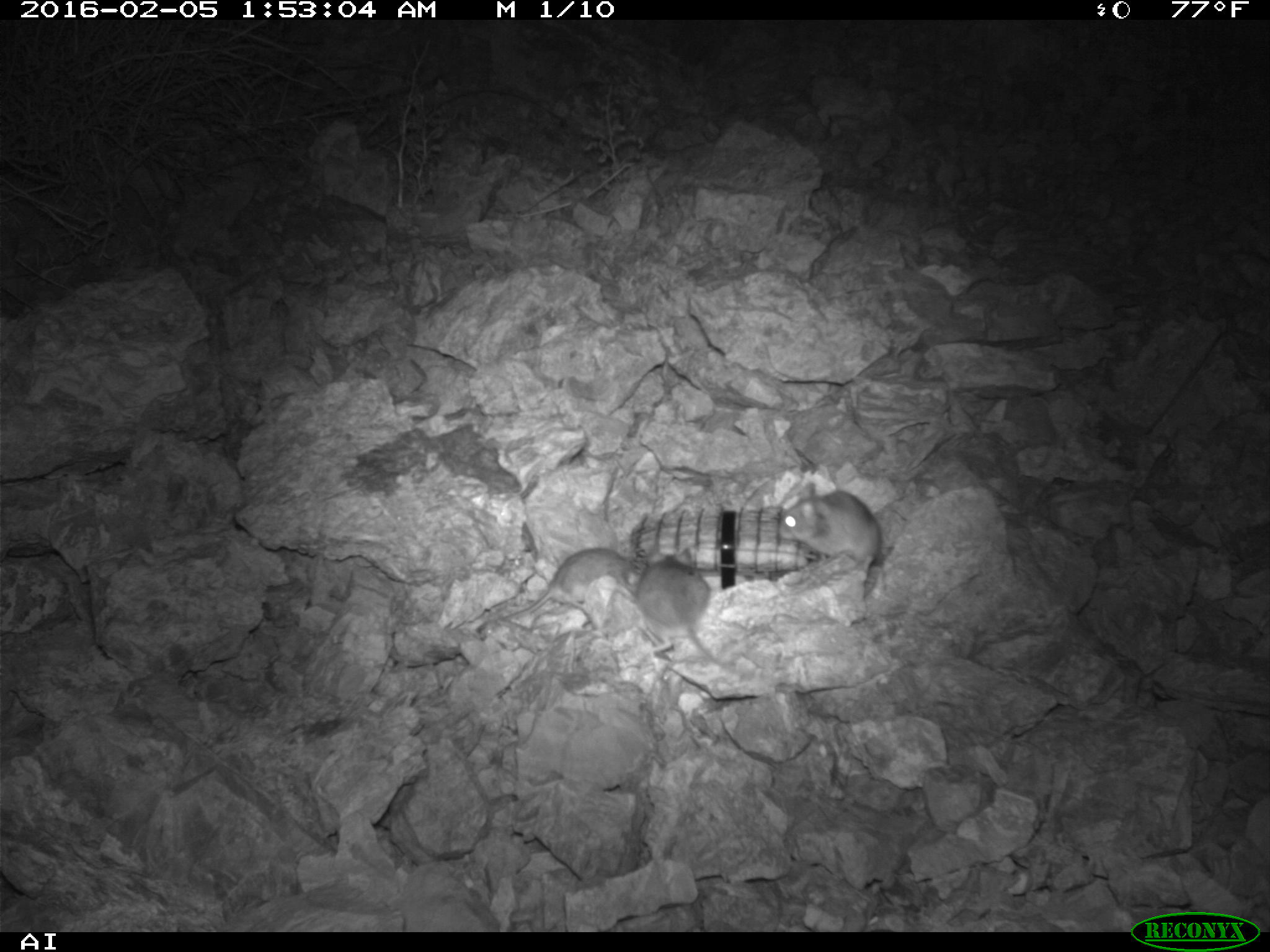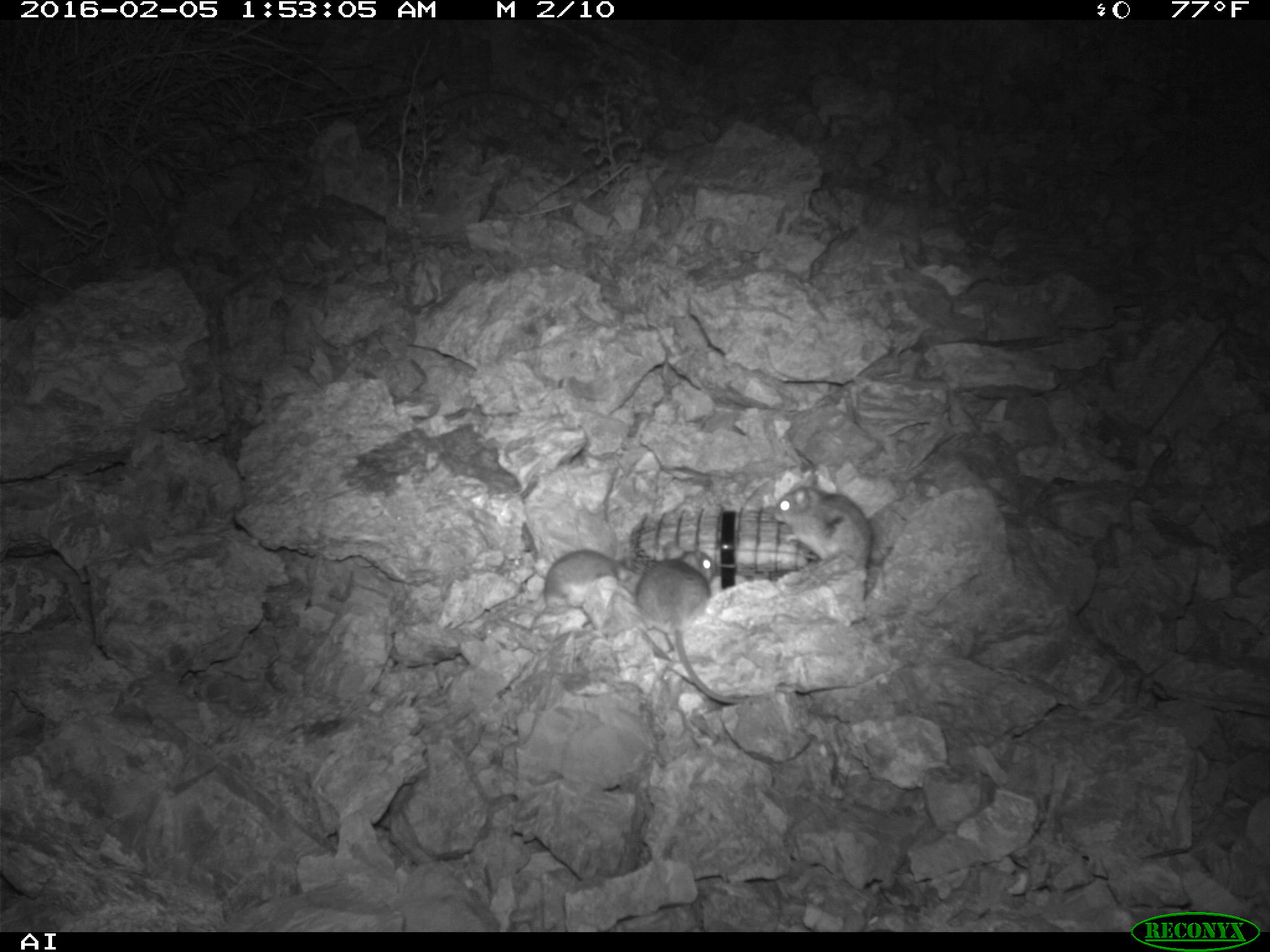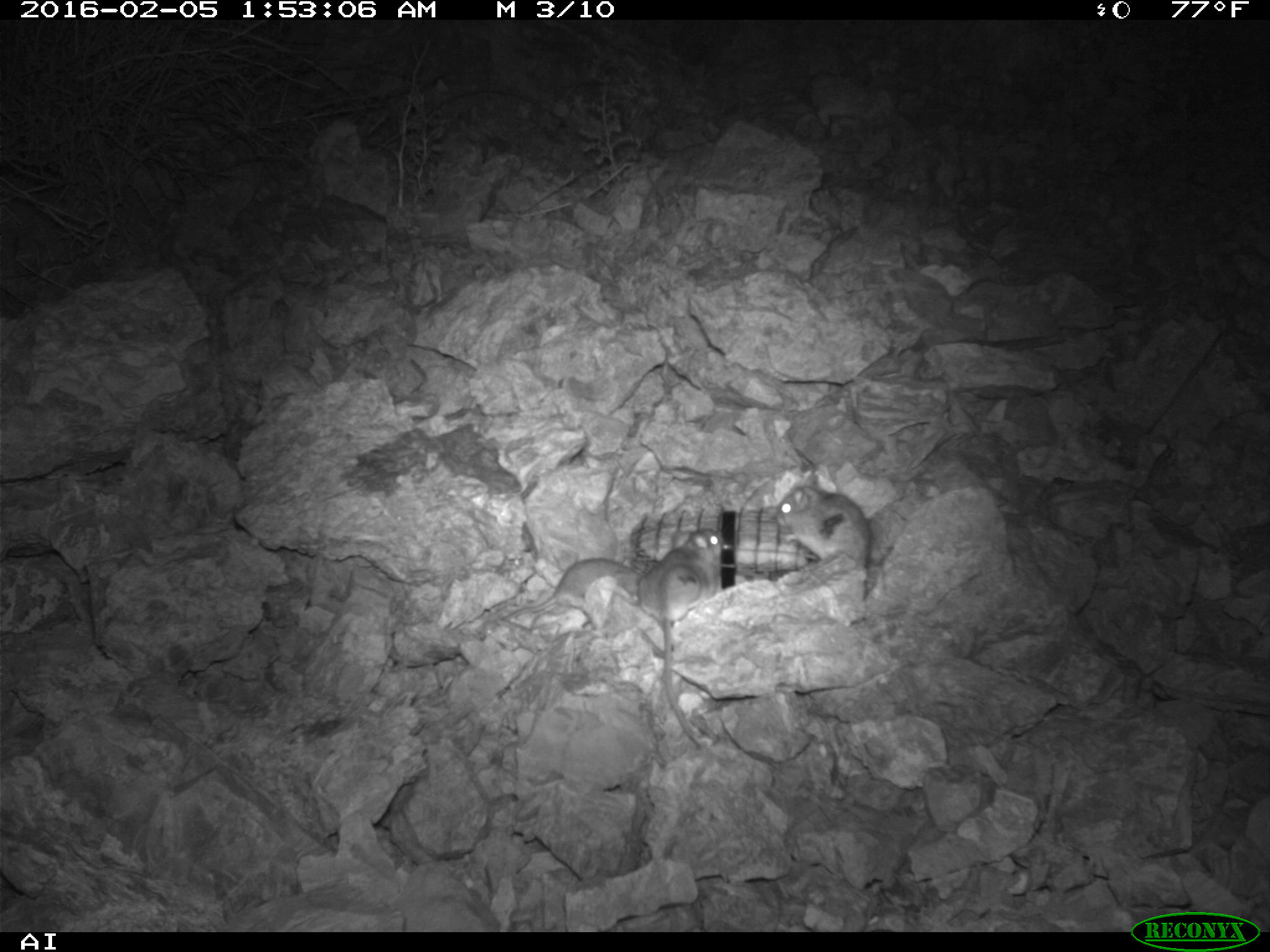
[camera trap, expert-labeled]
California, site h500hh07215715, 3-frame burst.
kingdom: Animalia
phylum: Chordata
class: Mammalia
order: Rodentia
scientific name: Rodentia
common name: rodent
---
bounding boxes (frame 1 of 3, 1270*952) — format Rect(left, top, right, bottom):
rodent: Rect(474, 543, 634, 631); Rect(635, 545, 724, 667); Rect(779, 482, 882, 575)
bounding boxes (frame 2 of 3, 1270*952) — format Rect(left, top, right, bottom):
rodent: Rect(635, 550, 766, 703); Rect(771, 484, 874, 582); Rect(541, 550, 636, 606)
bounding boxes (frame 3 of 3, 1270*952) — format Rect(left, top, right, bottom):
rodent: Rect(634, 528, 727, 749); Rect(772, 469, 873, 606); Rect(499, 557, 641, 620)